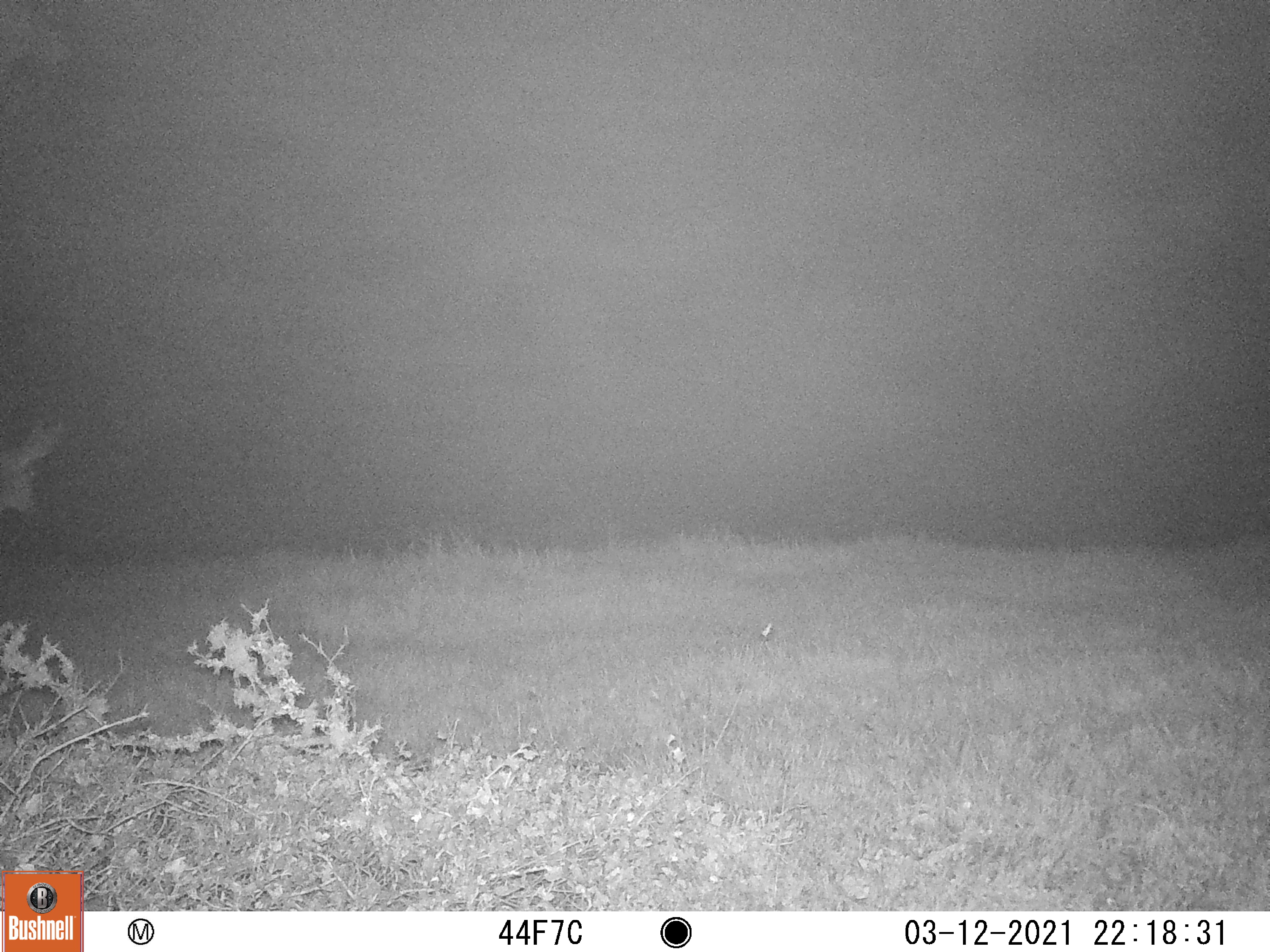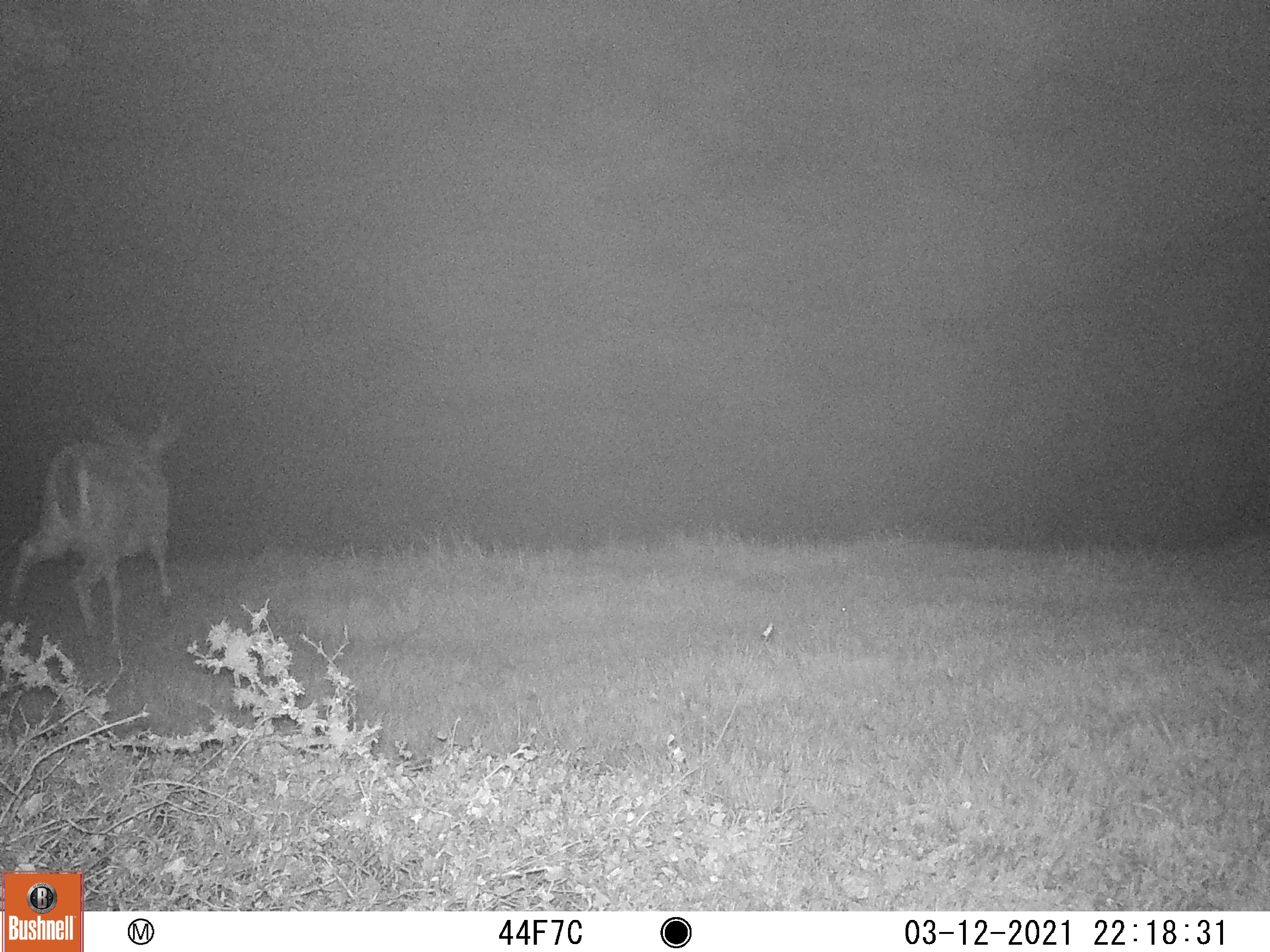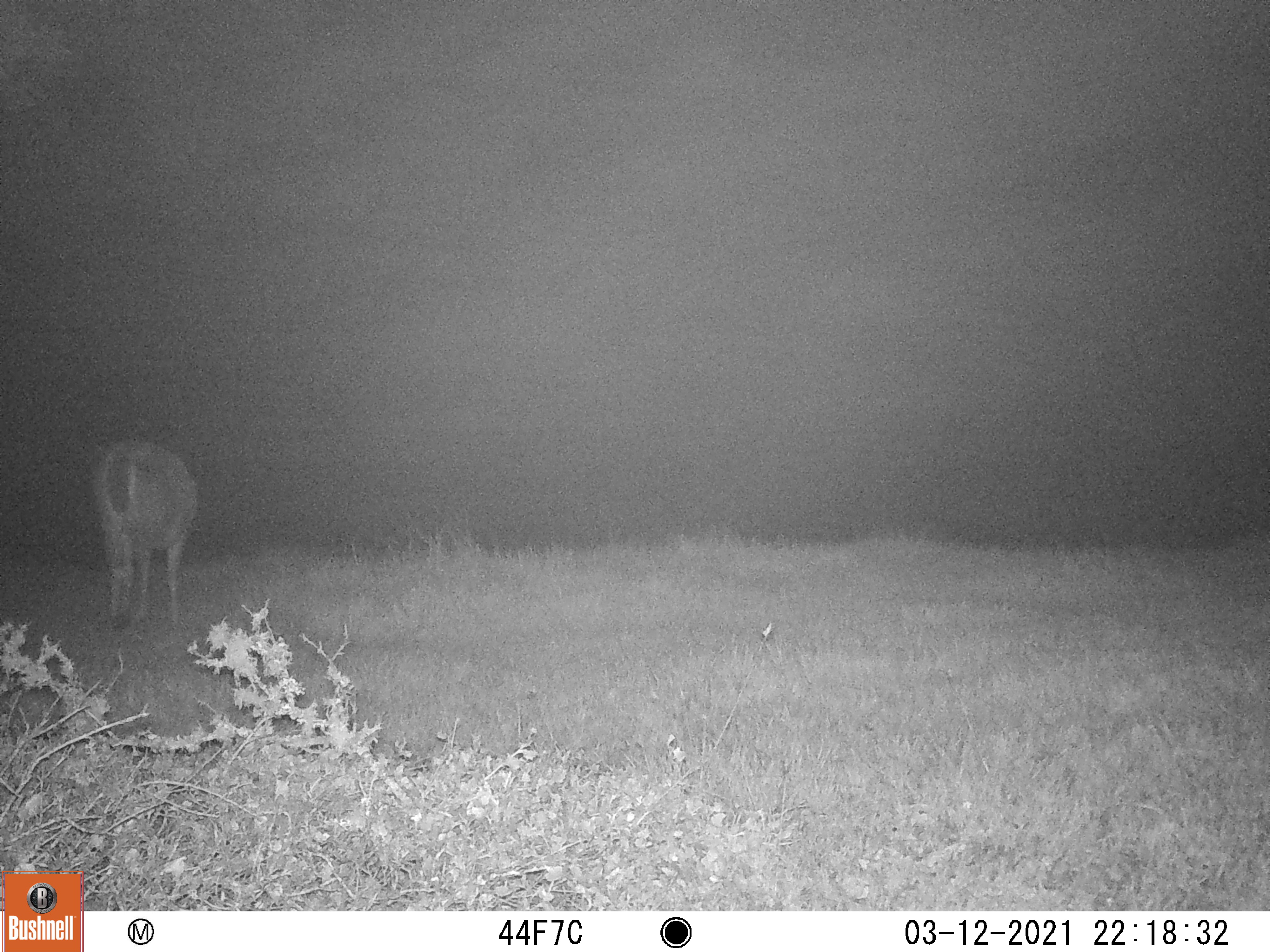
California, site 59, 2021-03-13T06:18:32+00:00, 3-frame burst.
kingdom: Animalia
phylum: Chordata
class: Mammalia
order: Artiodactyla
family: Cervidae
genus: Odocoileus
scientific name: Odocoileus hemionus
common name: mule deer